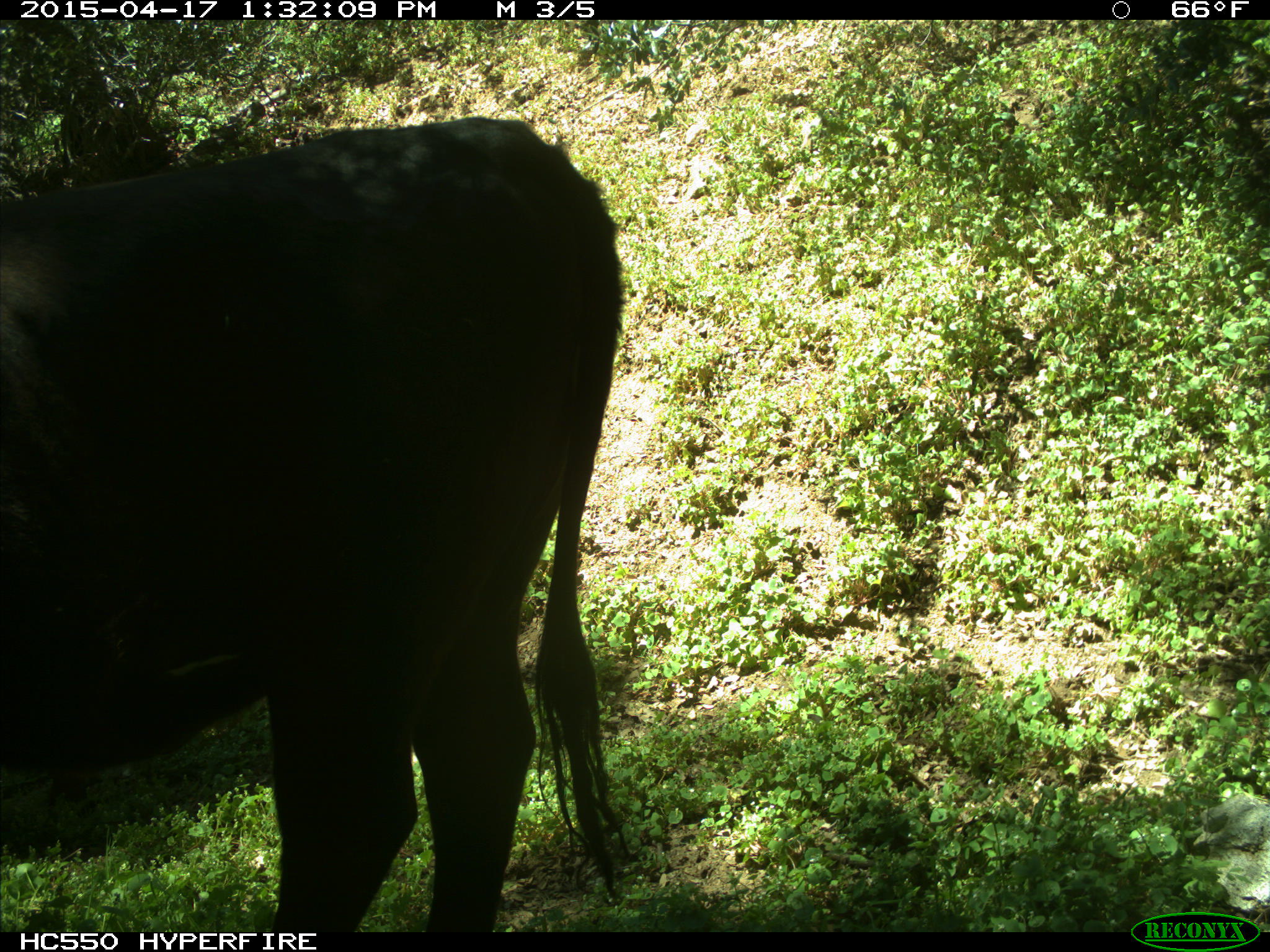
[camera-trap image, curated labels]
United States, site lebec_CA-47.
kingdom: Animalia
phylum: Chordata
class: Mammalia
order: Artiodactyla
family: Bovidae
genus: Bos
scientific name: Bos taurus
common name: domestic cow